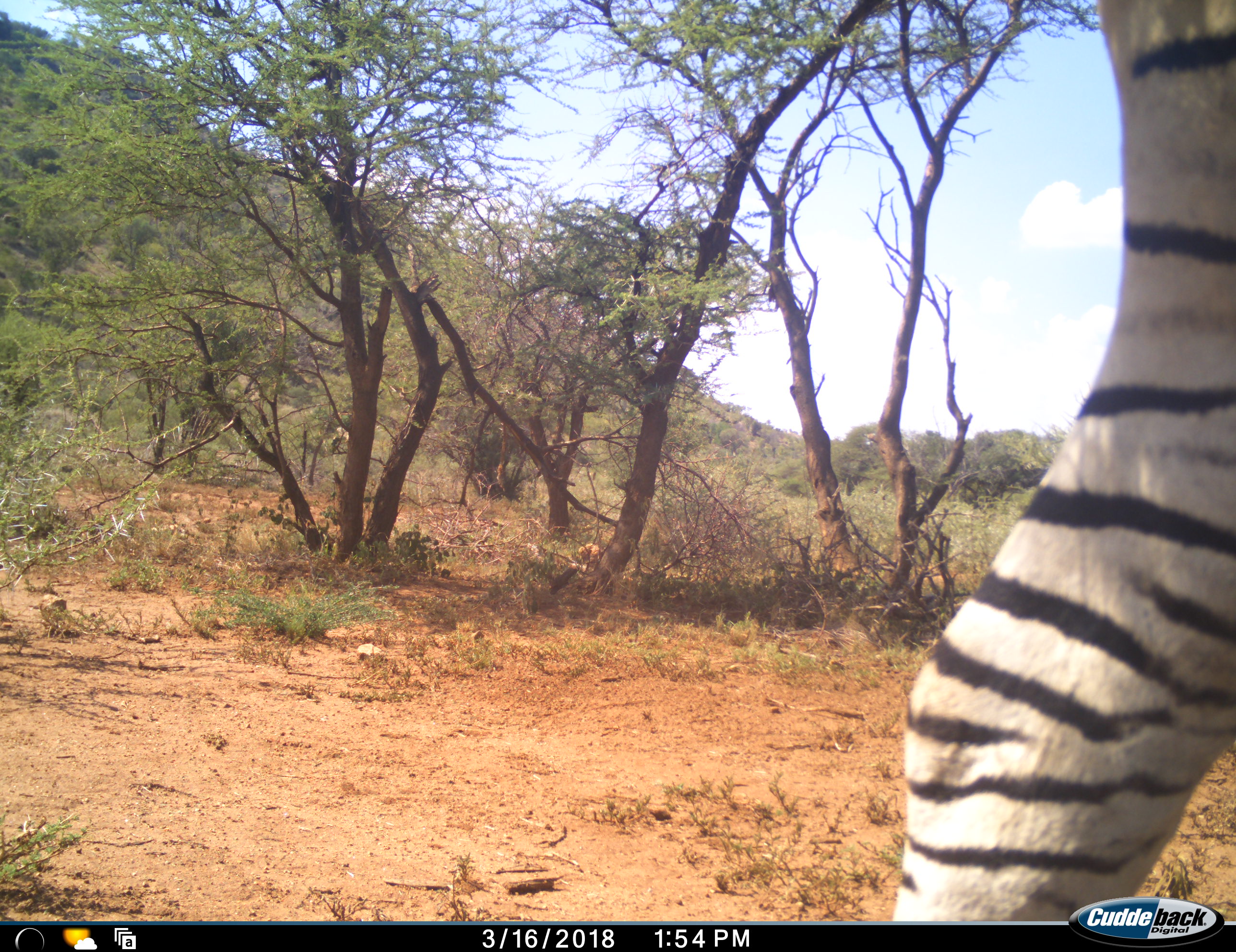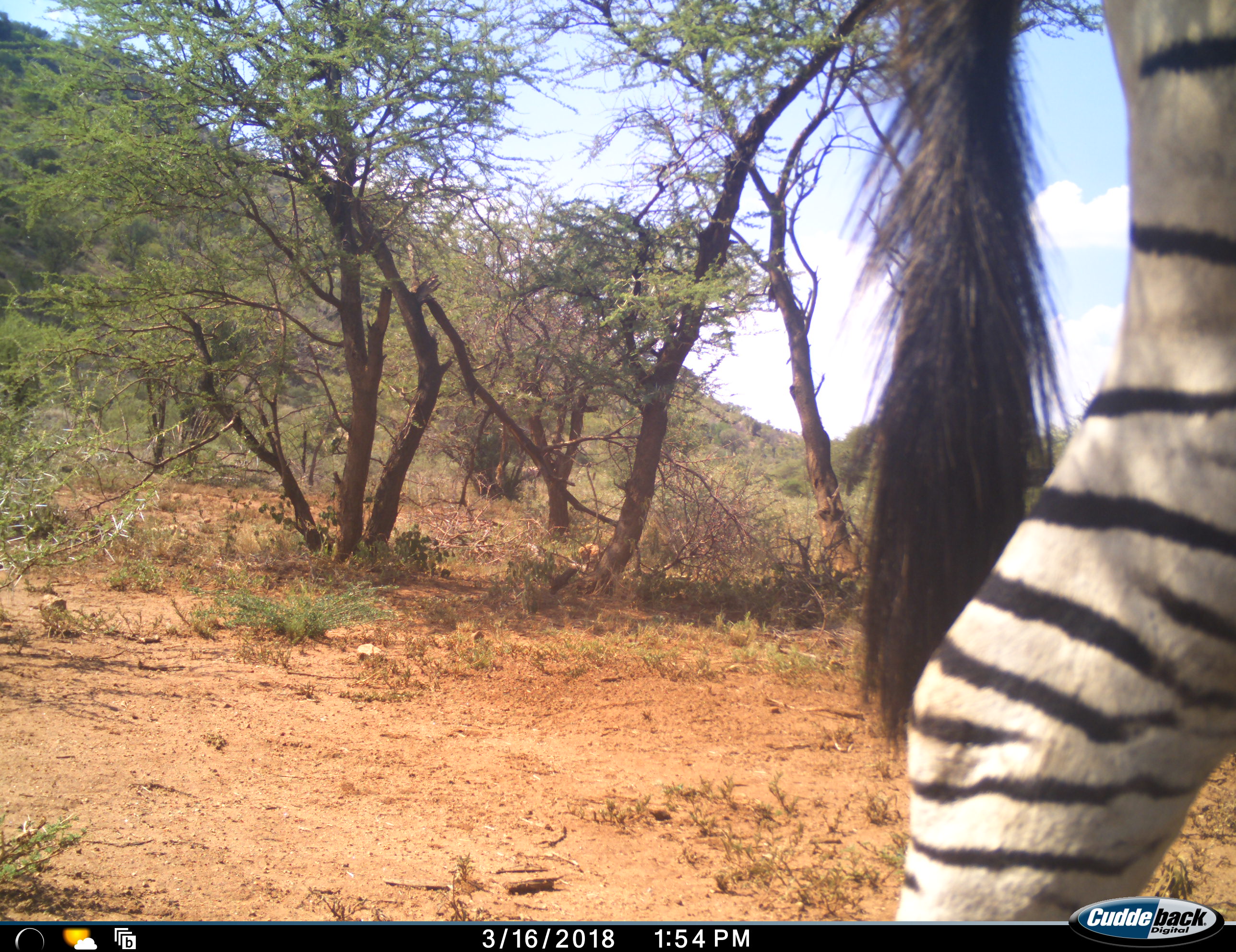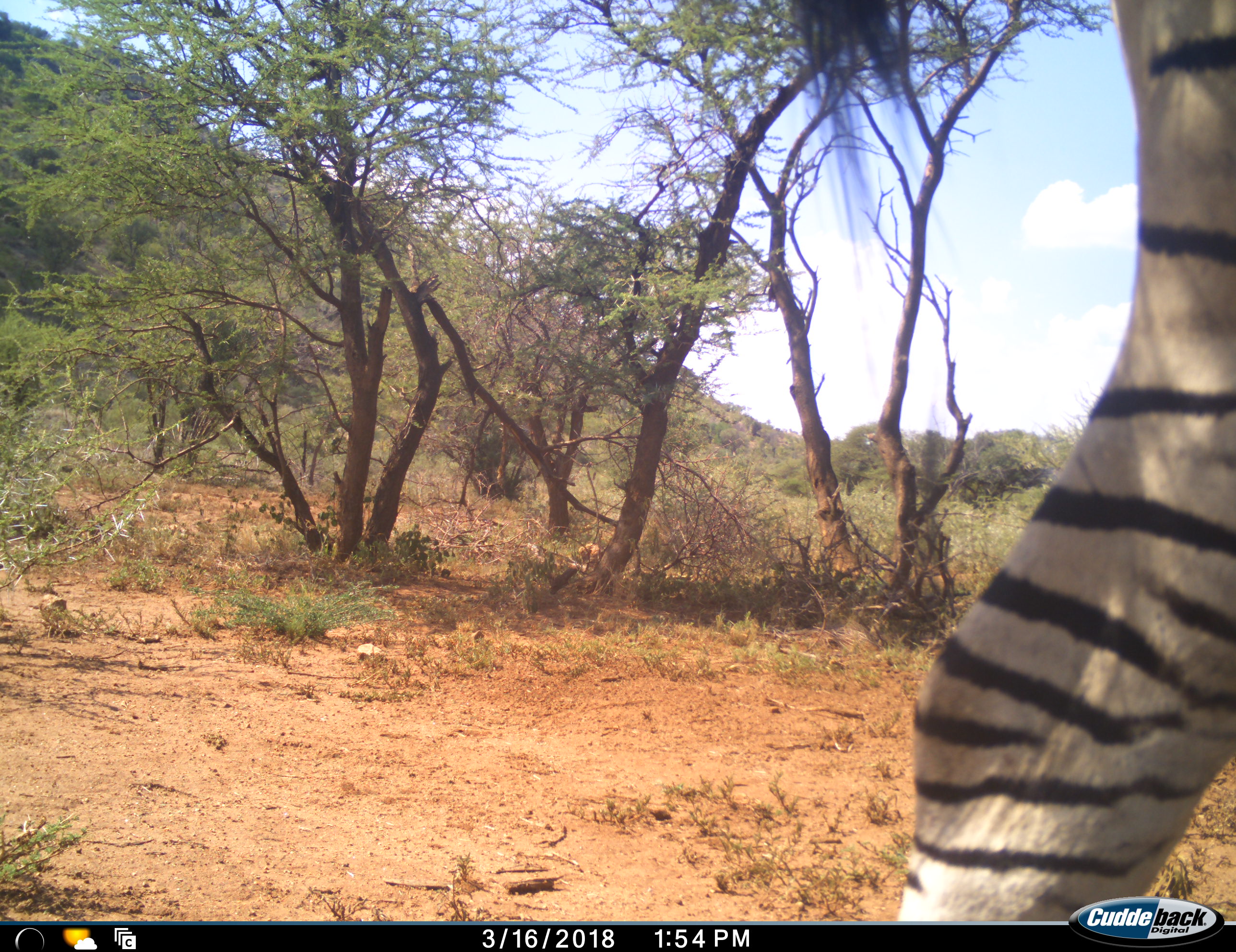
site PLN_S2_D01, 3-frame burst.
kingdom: Animalia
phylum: Chordata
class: Mammalia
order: Perissodactyla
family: Equidae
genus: Equus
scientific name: Equus quagga burchellii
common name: burchell's zebra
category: zebraburchells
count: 1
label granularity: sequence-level